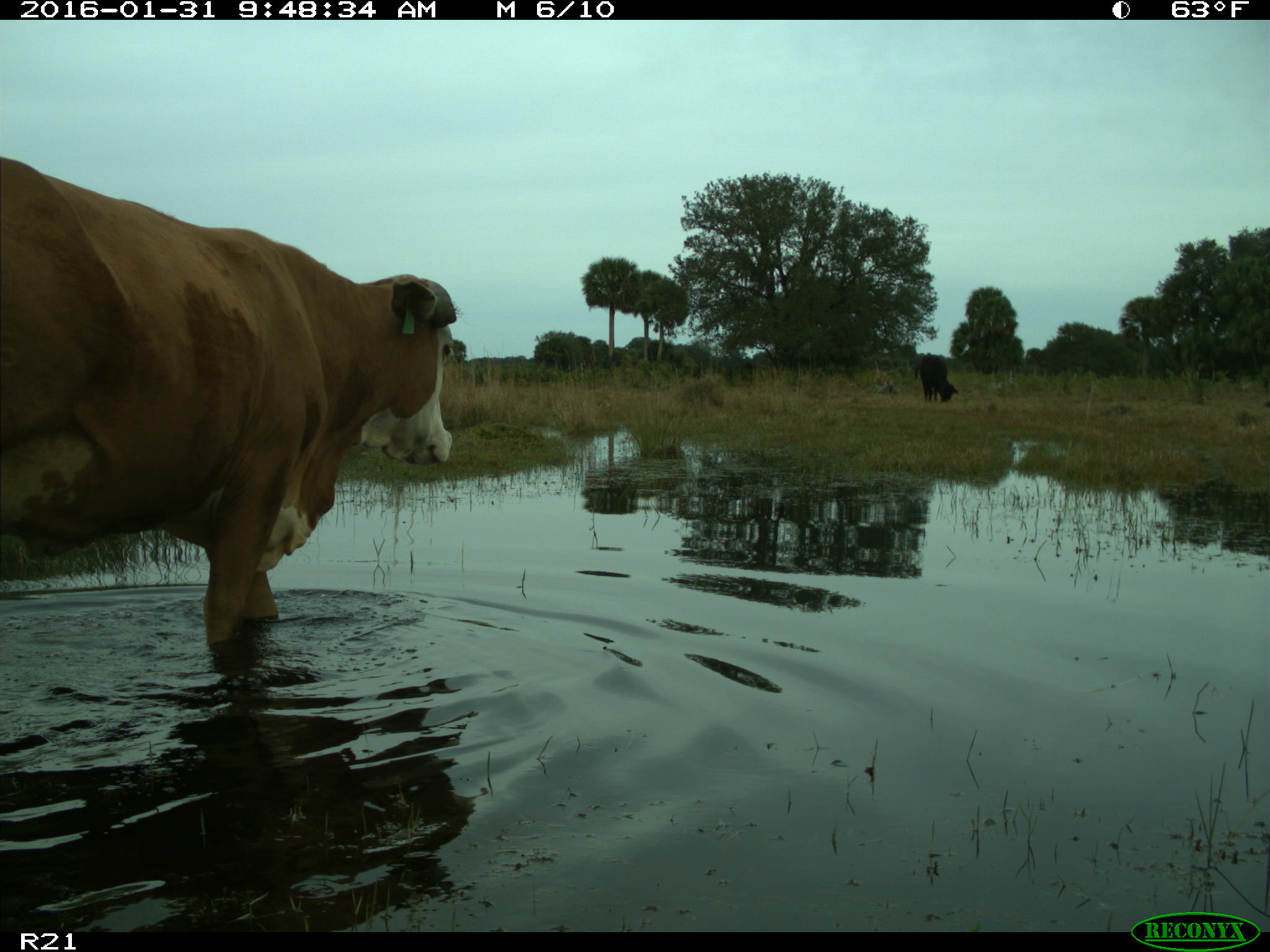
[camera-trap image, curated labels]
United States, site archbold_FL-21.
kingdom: Animalia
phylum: Chordata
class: Mammalia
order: Artiodactyla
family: Bovidae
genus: Bos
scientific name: Bos taurus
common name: domestic cow